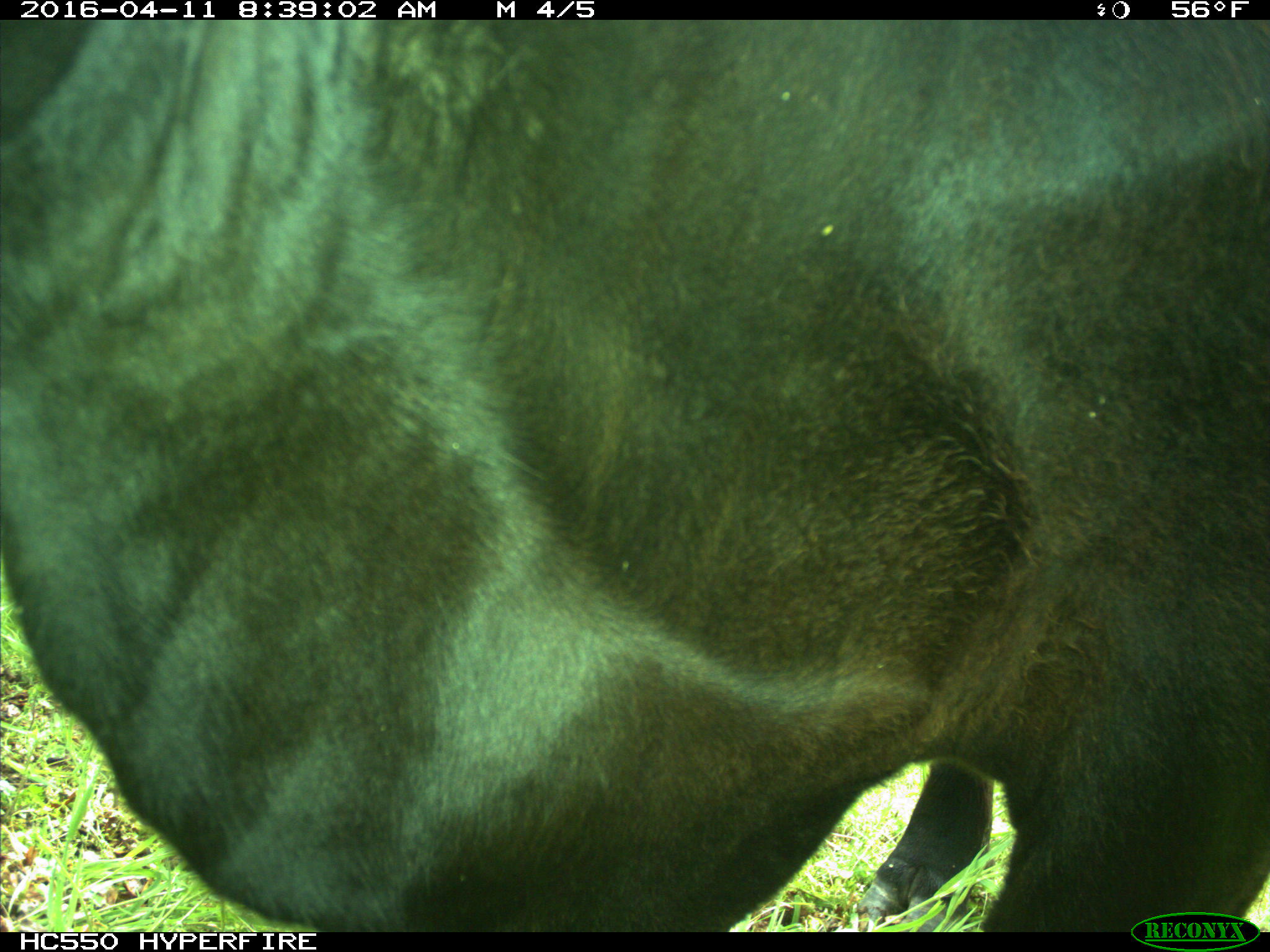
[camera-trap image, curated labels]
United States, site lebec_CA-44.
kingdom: Animalia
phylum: Chordata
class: Mammalia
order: Artiodactyla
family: Bovidae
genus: Bos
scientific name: Bos taurus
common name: domestic cow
Bos taurus (domestic cow).